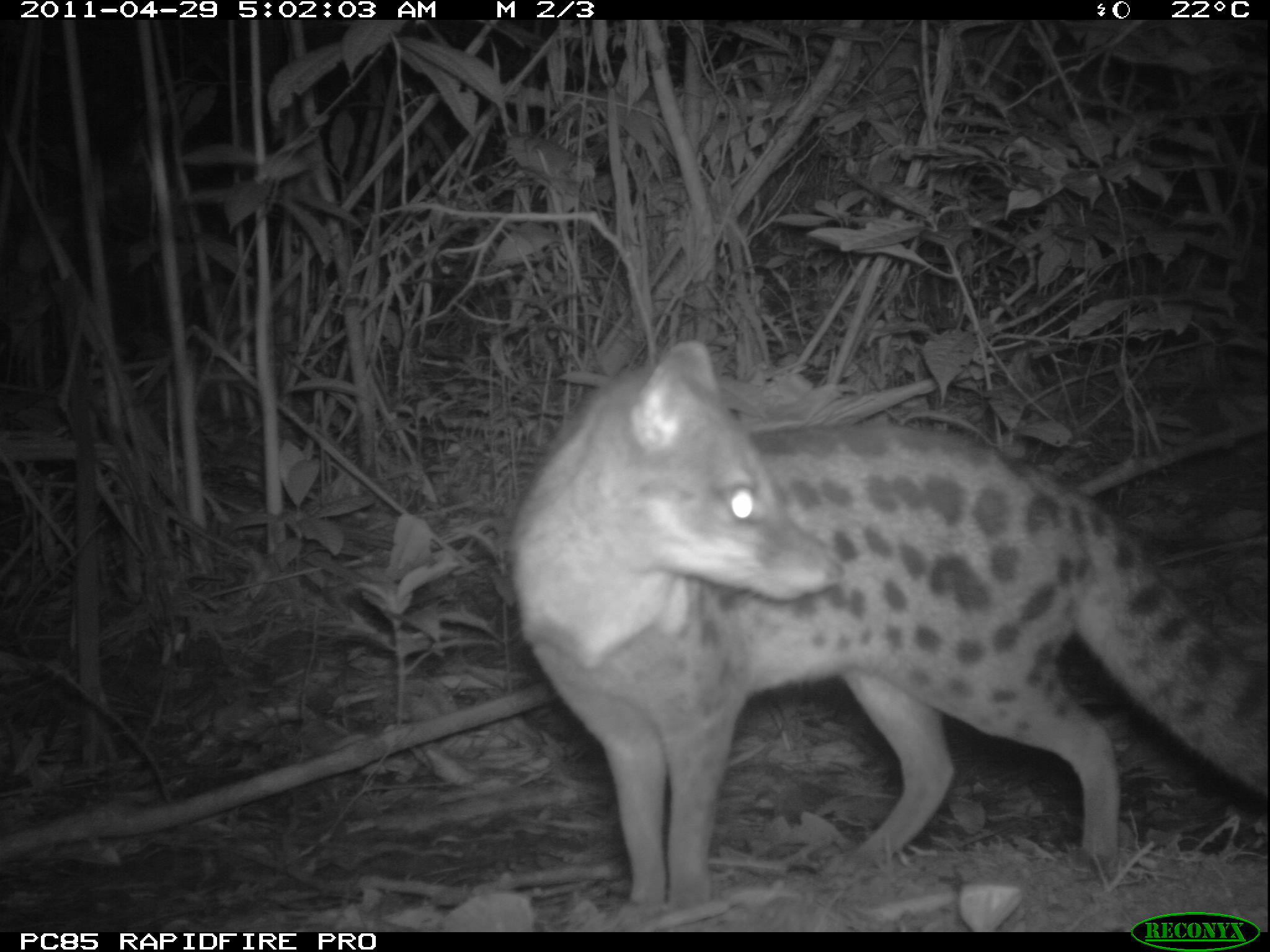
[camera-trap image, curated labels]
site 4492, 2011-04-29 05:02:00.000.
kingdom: Animalia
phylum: Chordata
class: Mammalia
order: Carnivora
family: Eupleridae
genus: Fossa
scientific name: Fossa fossana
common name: fanaloka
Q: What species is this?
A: Fossa fossana (fanaloka).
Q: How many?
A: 1.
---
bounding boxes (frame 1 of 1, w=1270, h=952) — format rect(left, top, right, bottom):
fossa fossana: rect(513, 333, 1262, 906)